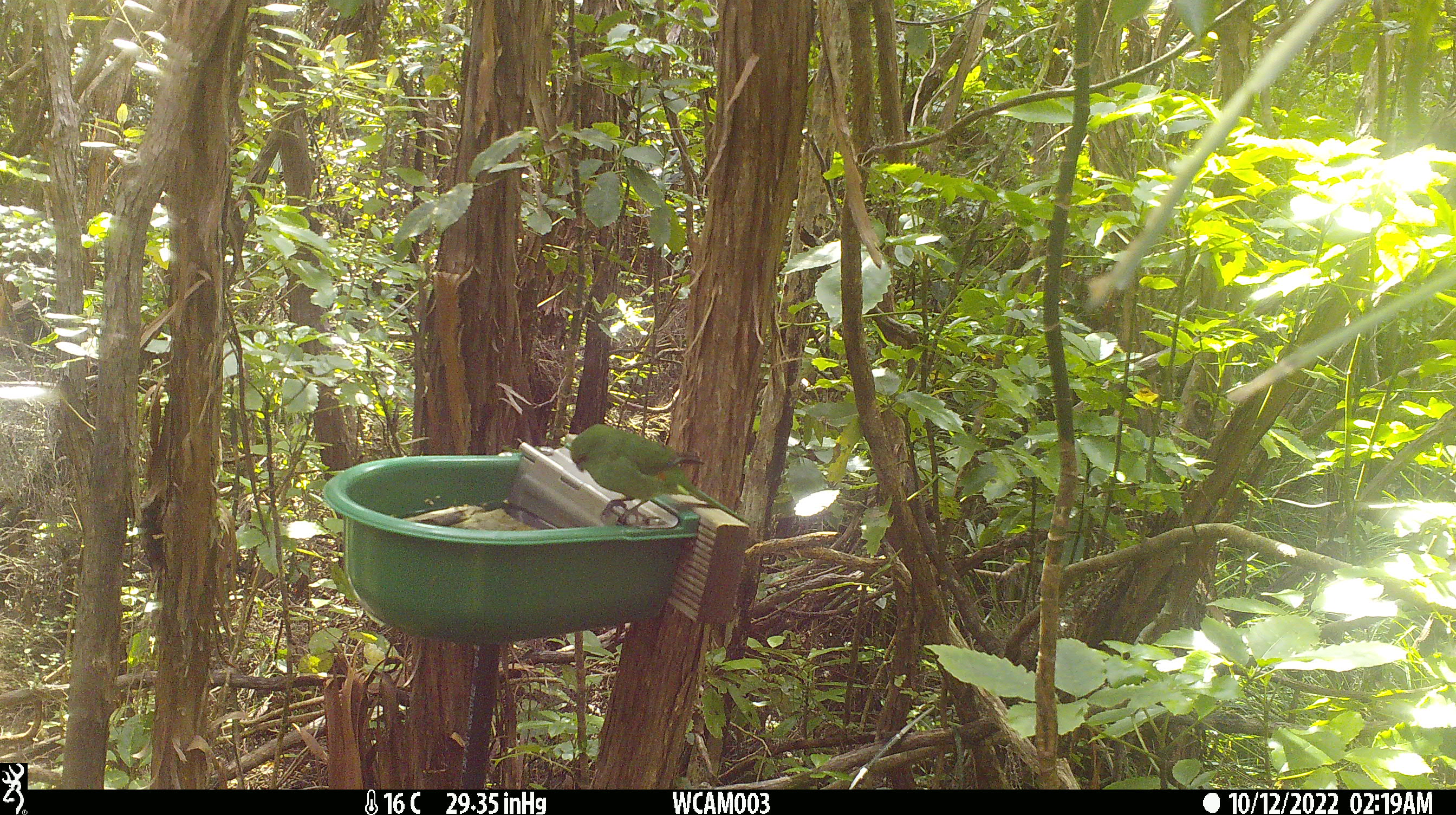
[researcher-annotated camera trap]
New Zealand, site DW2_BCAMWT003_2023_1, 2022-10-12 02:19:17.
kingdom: Animalia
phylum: Chordata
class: Aves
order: Psittaciformes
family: Psittaculidae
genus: Cyanoramphus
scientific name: Cyanoramphus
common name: parakeet